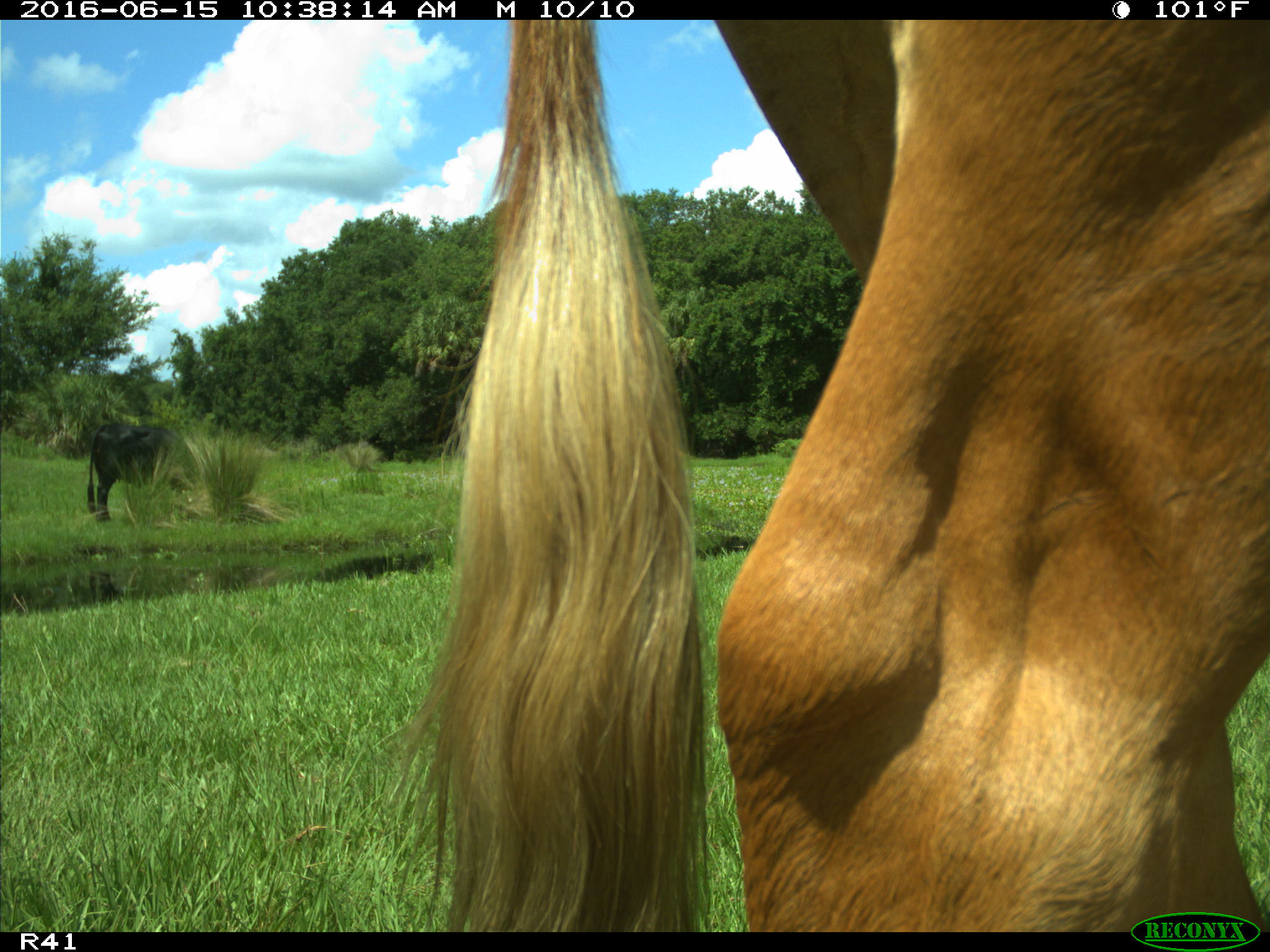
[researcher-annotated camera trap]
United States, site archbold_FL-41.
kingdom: Animalia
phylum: Chordata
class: Mammalia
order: Artiodactyla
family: Bovidae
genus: Bos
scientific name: Bos taurus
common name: domestic cow